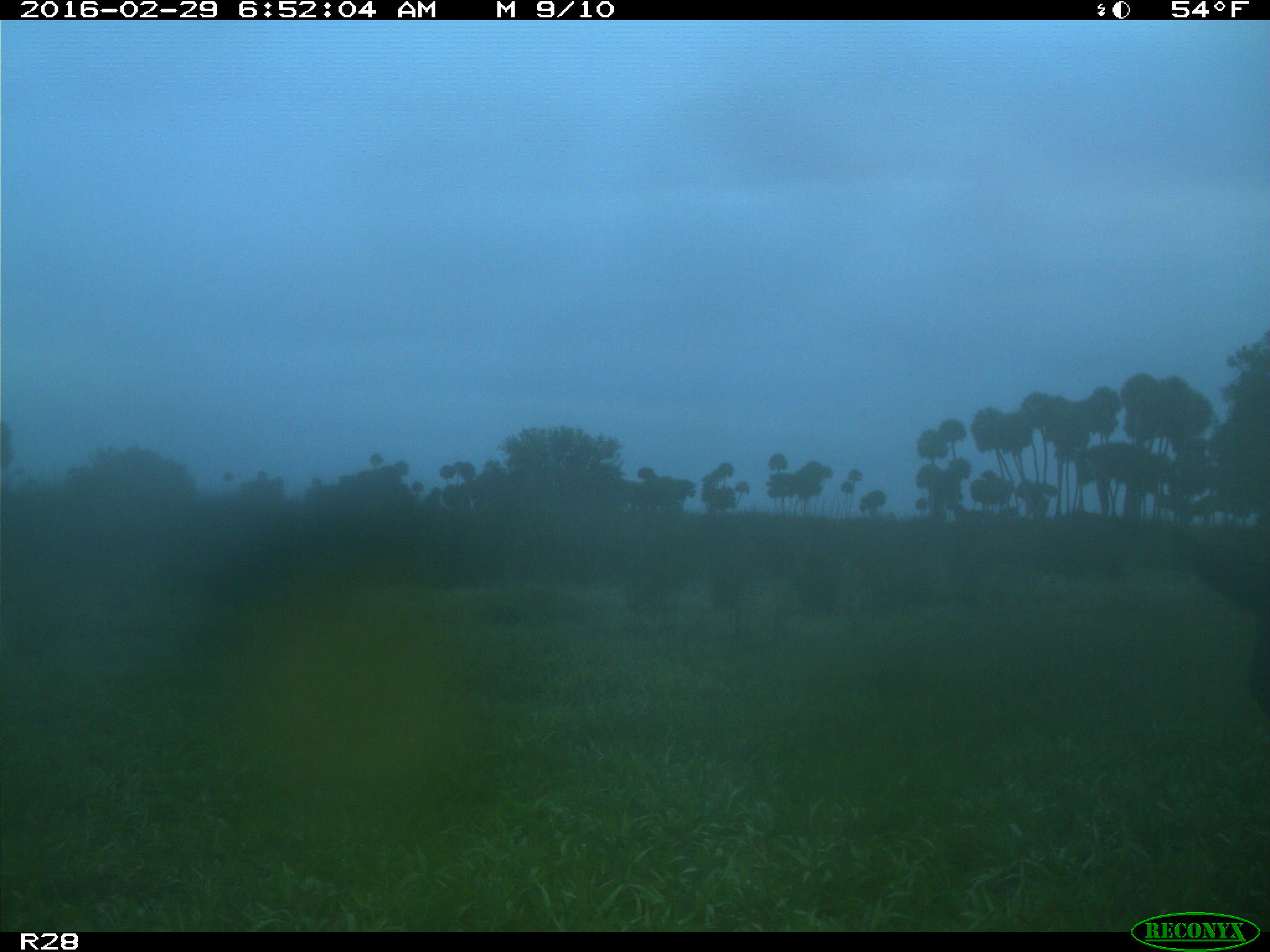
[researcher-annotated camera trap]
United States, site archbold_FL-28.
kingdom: Animalia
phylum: Chordata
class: Mammalia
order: Artiodactyla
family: Bovidae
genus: Bos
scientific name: Bos taurus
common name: domestic cow